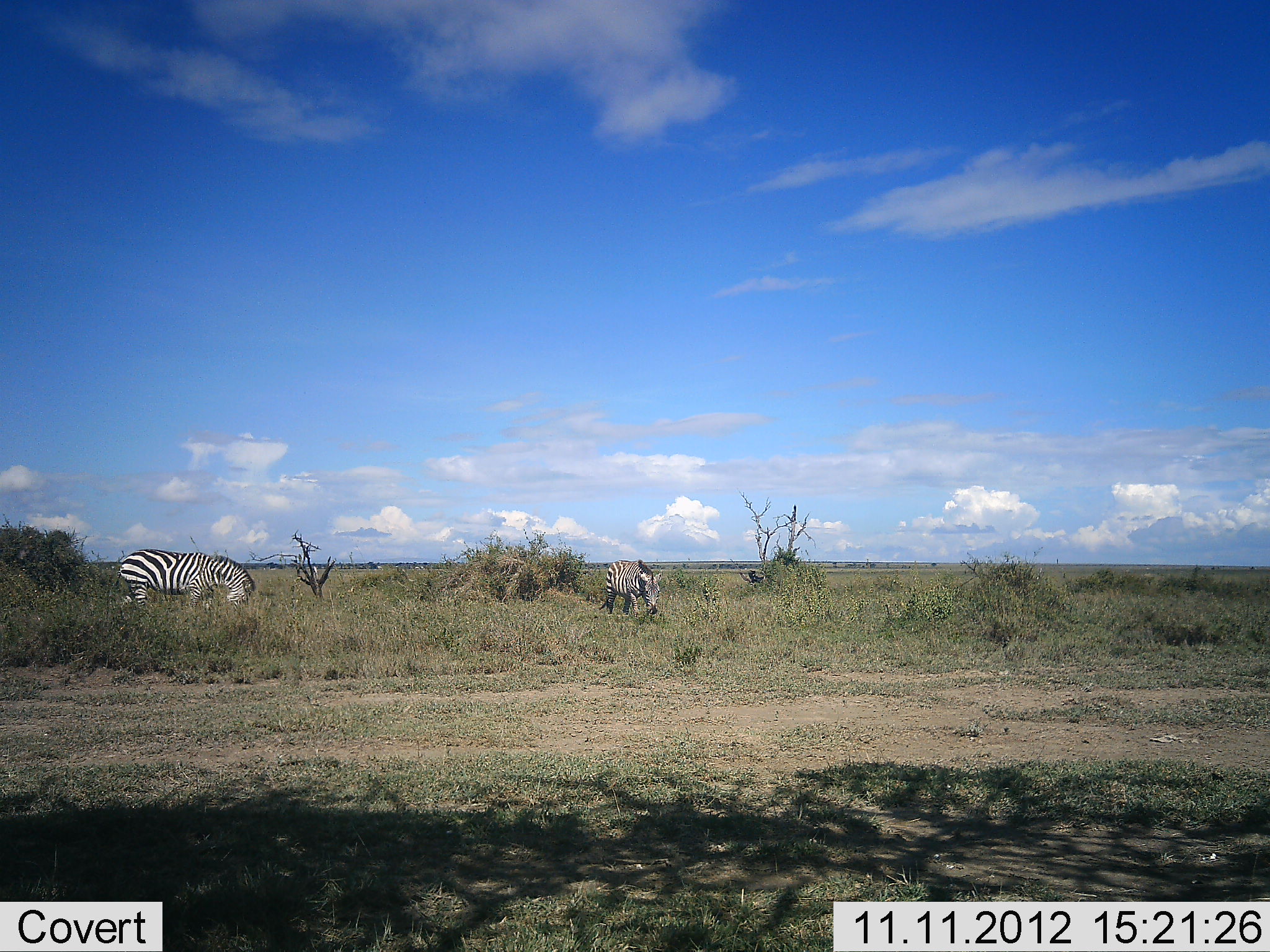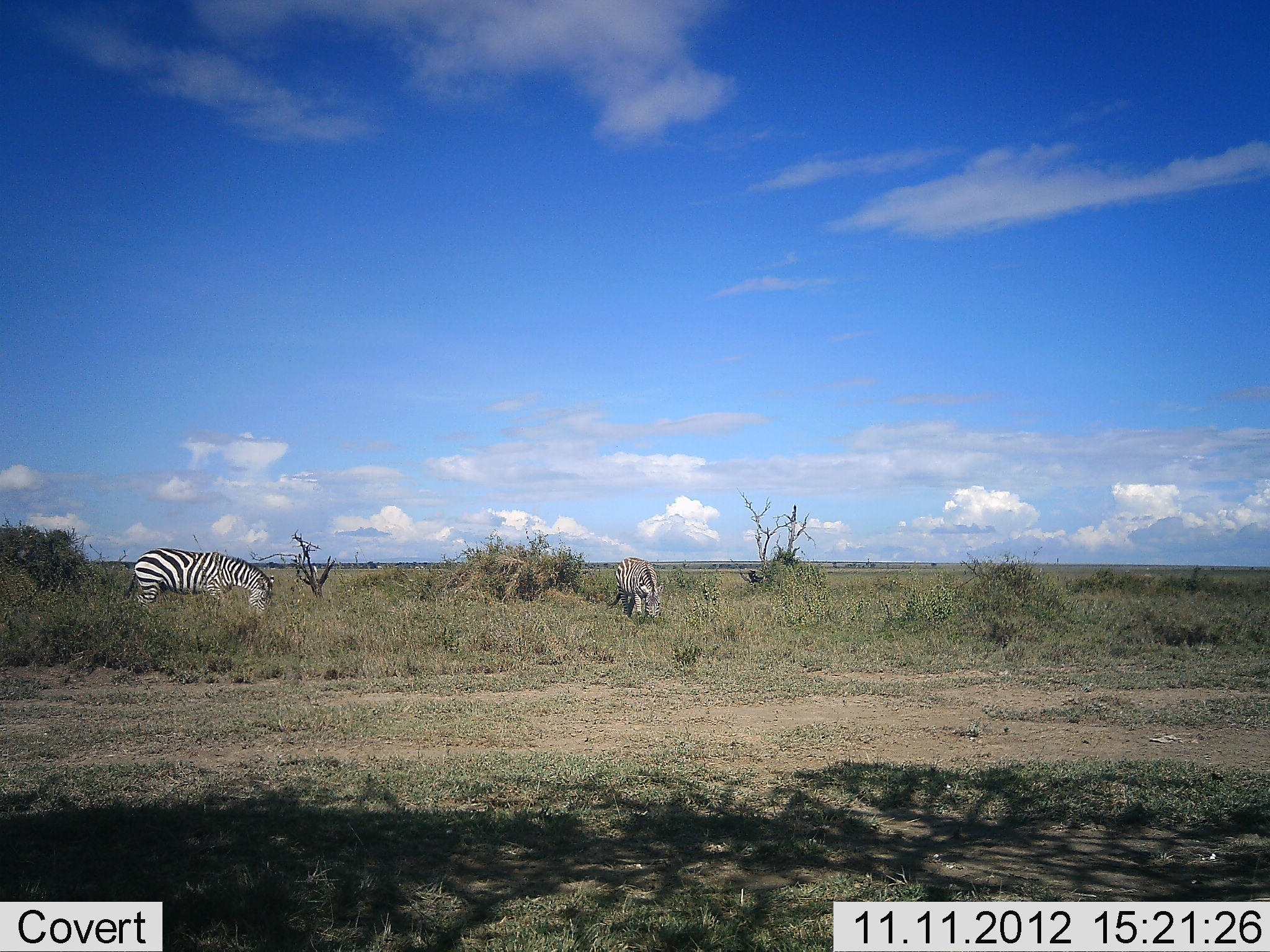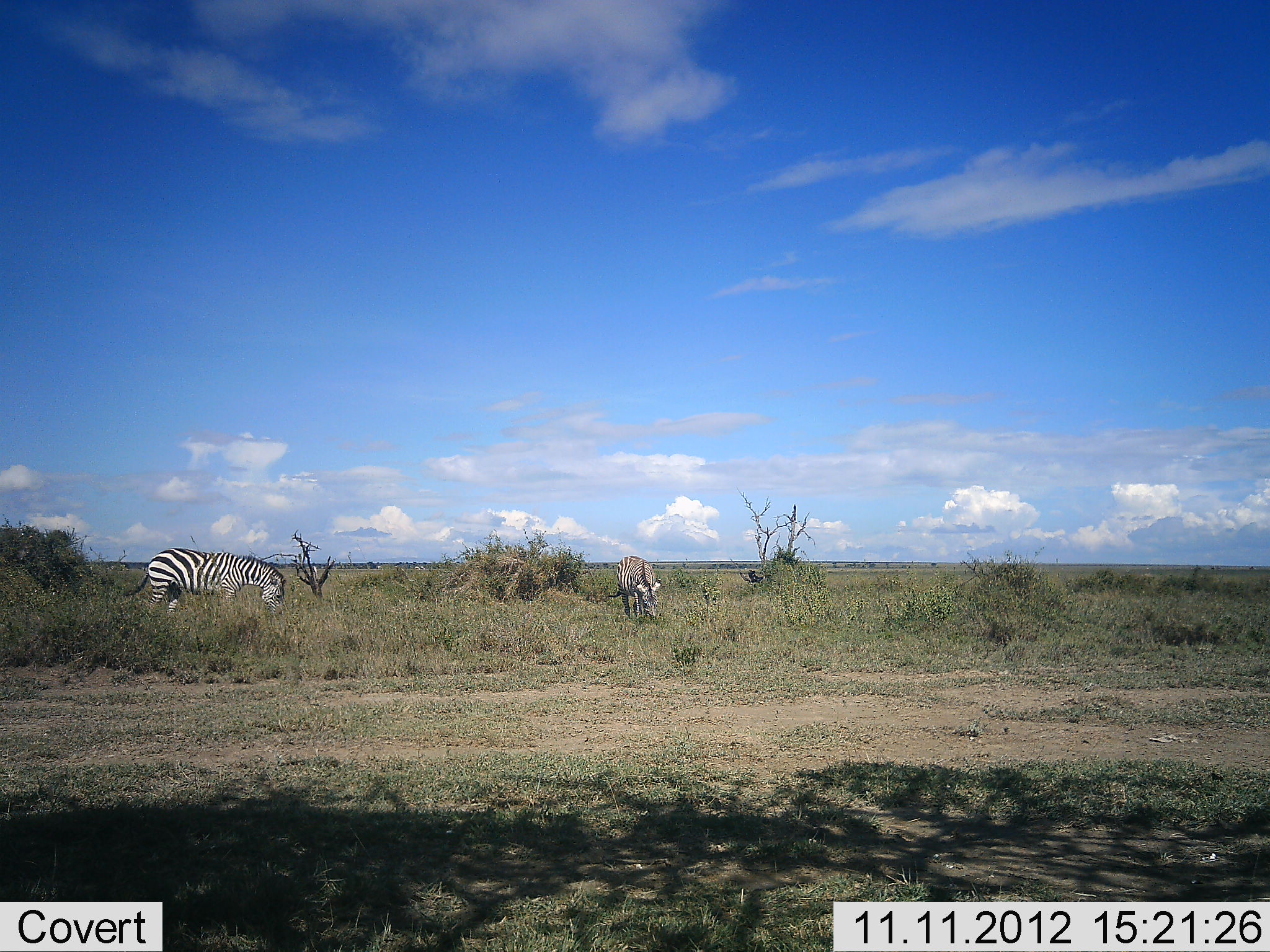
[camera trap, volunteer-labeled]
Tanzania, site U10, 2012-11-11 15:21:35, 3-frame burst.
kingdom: Animalia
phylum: Chordata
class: Mammalia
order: Perissodactyla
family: Equidae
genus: Equus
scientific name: Equus quagga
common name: plains zebra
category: zebra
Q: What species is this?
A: Zebra (plains zebra) (Equus quagga).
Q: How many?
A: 2.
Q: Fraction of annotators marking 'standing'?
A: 20%.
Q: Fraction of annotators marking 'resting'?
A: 0%.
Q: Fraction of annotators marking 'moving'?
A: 20%.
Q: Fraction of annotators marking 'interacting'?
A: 0%.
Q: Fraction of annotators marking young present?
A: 0%.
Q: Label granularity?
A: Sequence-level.